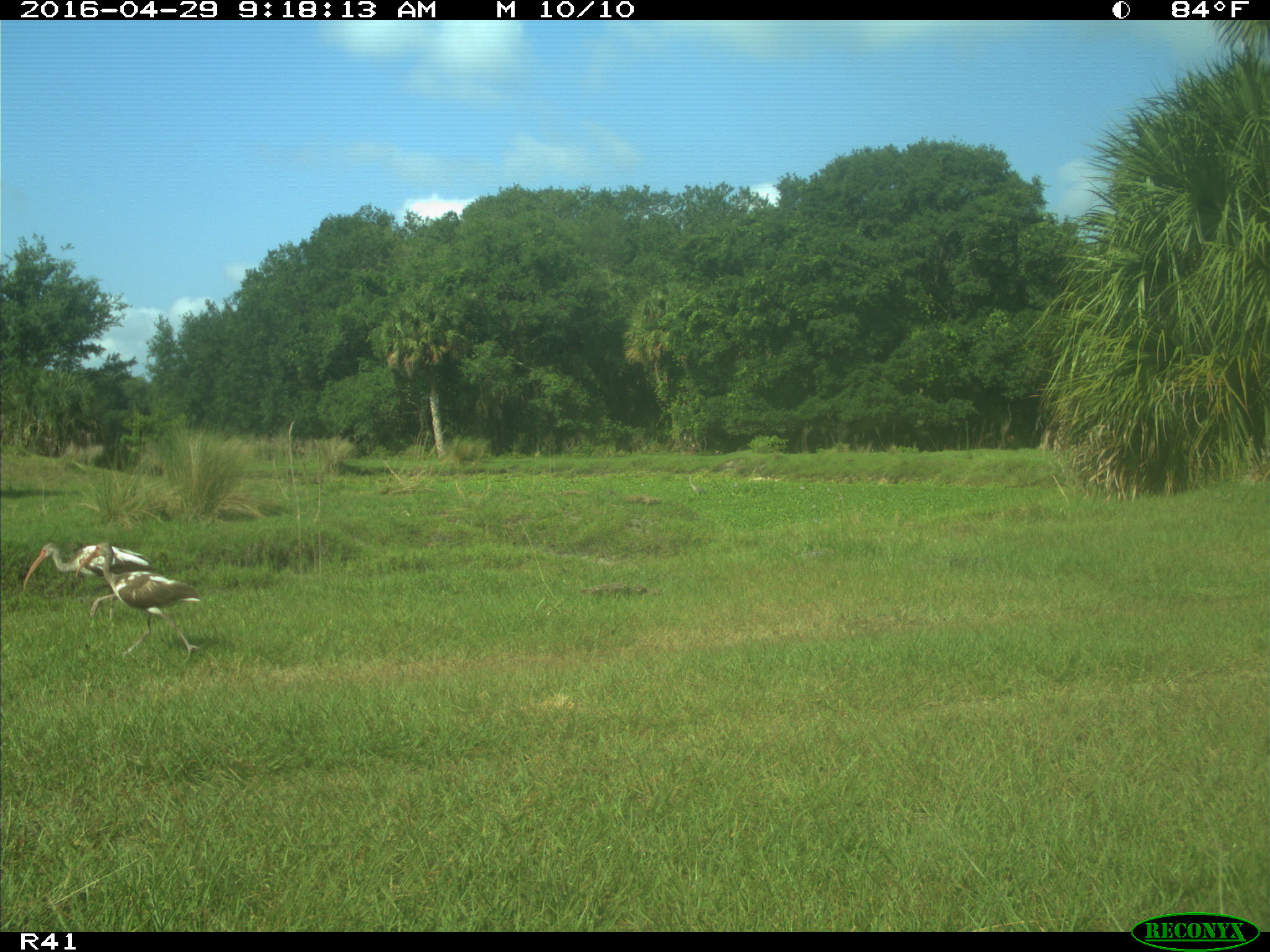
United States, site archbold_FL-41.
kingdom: Animalia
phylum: Chordata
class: Aves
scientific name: Aves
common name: birds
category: unidentified bird